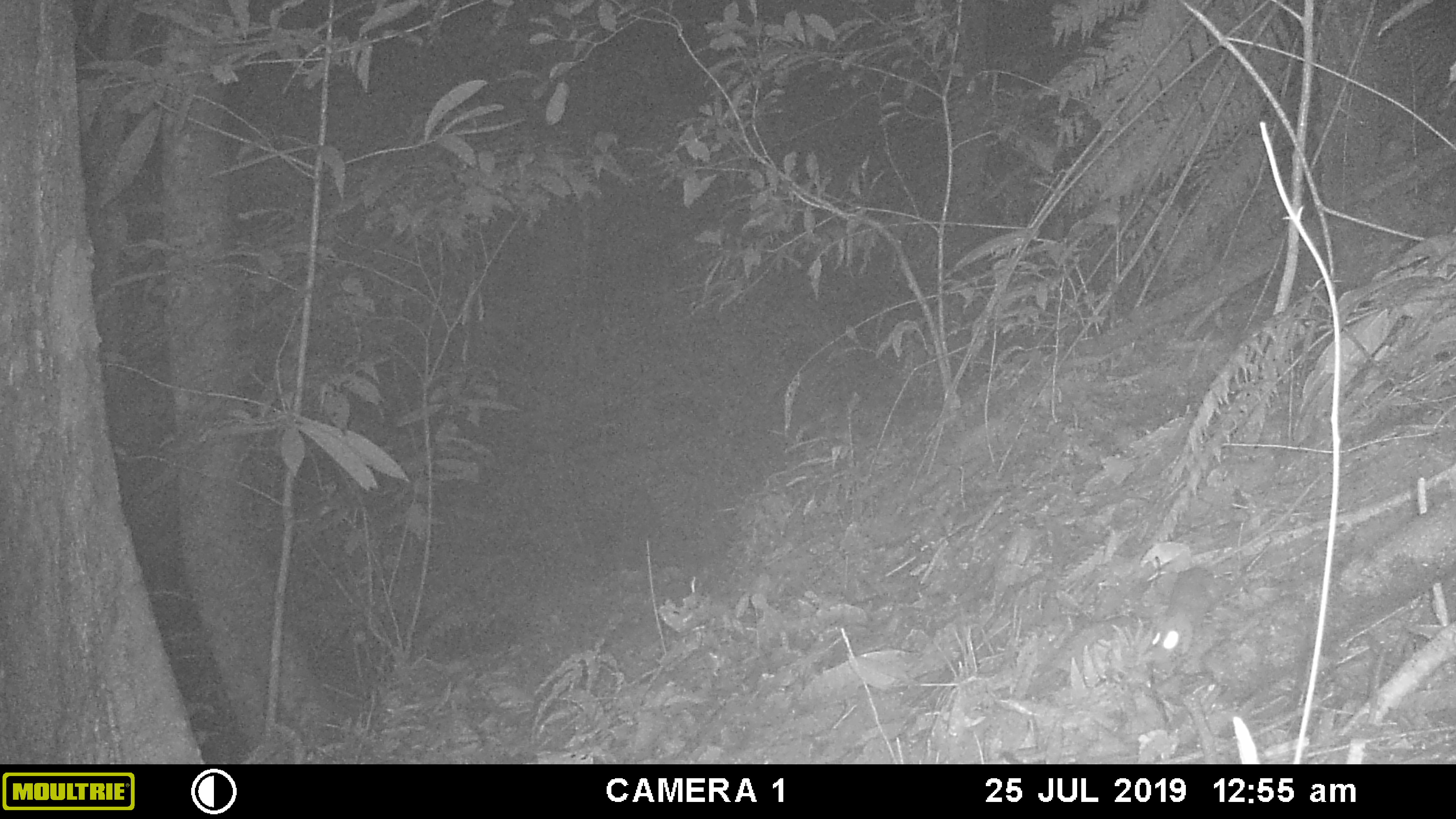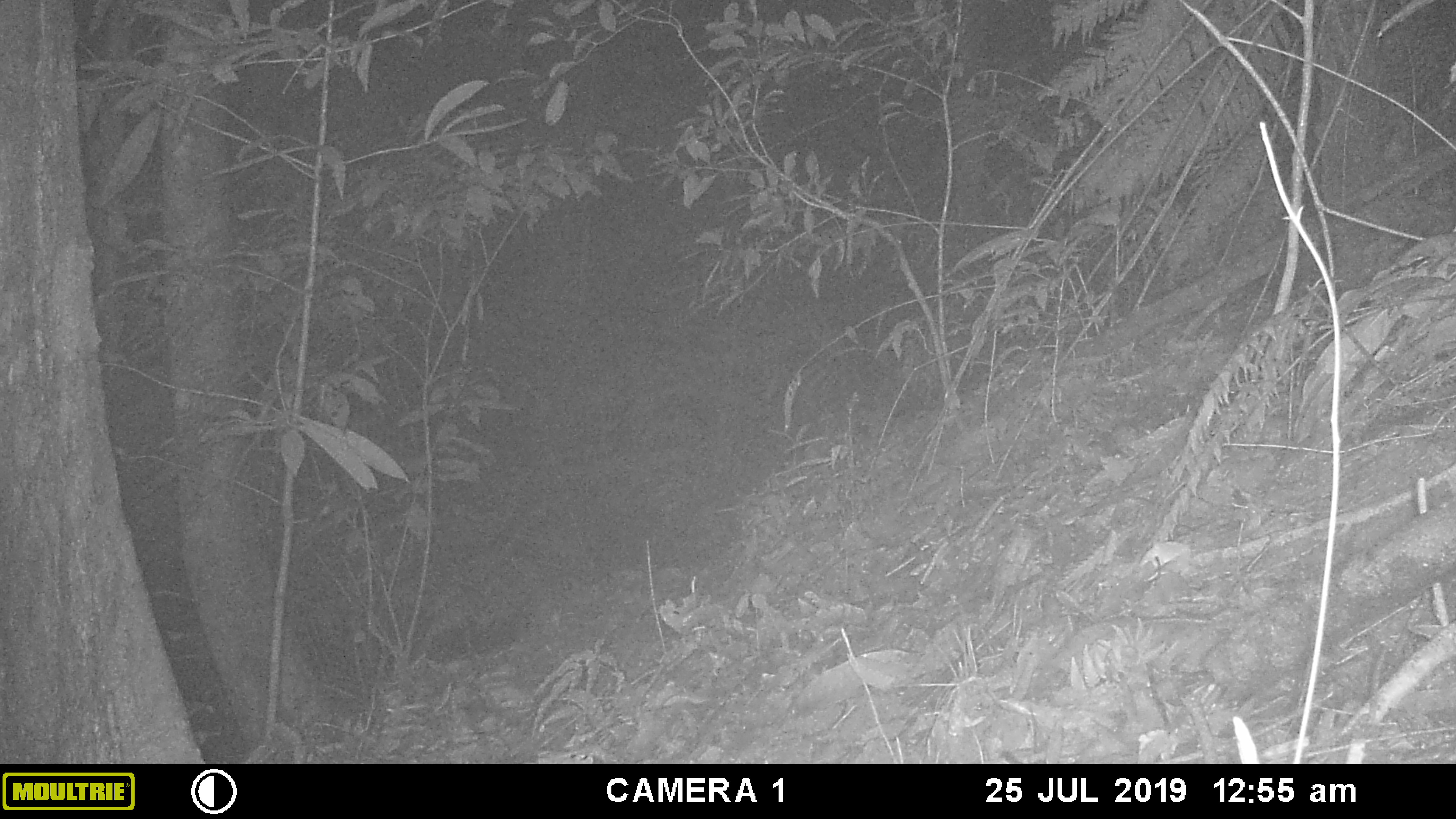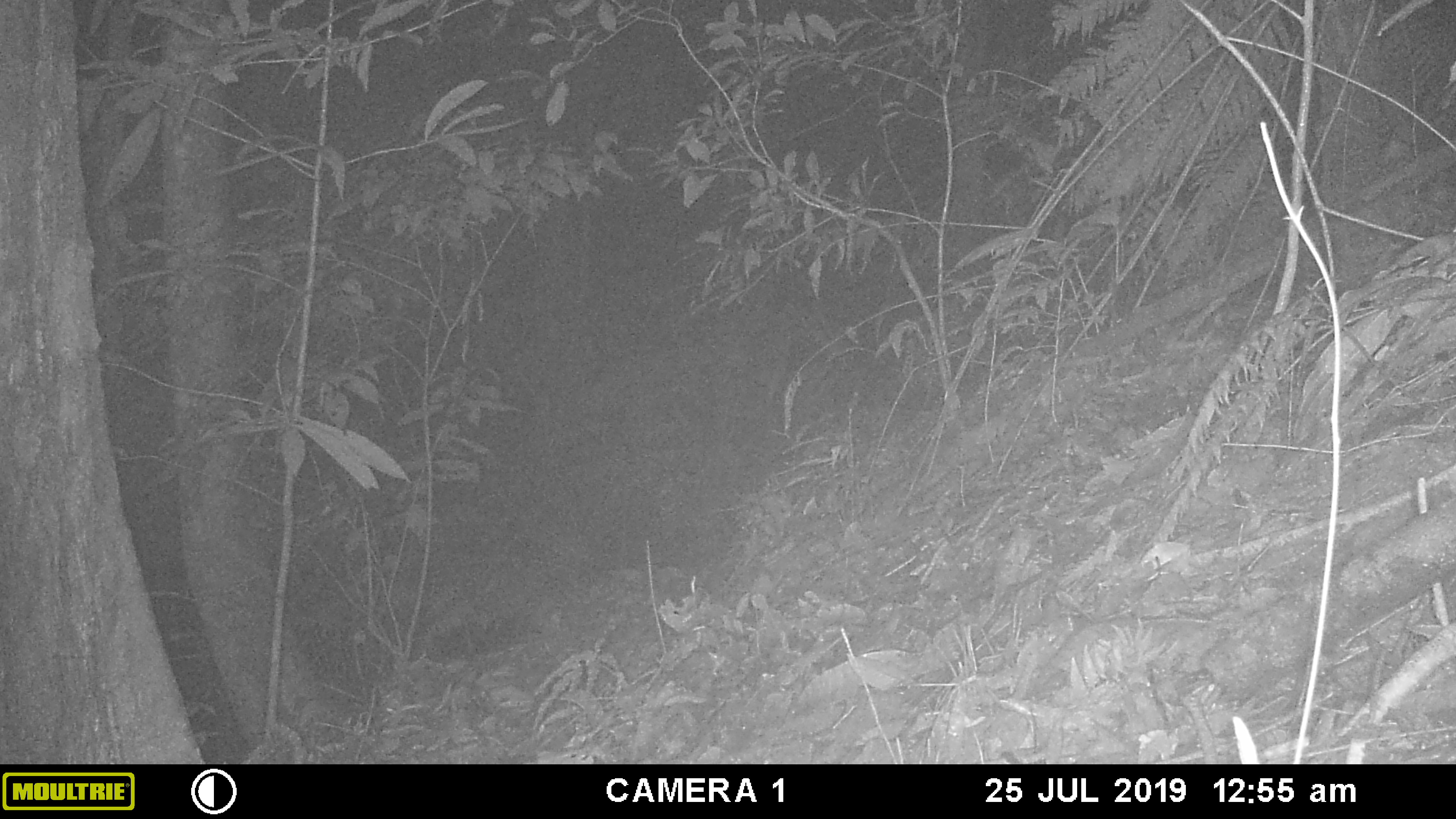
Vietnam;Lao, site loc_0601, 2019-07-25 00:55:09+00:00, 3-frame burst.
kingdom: Animalia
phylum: Chordata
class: Mammalia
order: Rodentia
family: Muridae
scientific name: Muridae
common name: old-world mice and rats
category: unidentified murid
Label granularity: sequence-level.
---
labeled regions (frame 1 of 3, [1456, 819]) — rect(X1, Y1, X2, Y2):
unidentified murid: rect(1149, 566, 1215, 666)